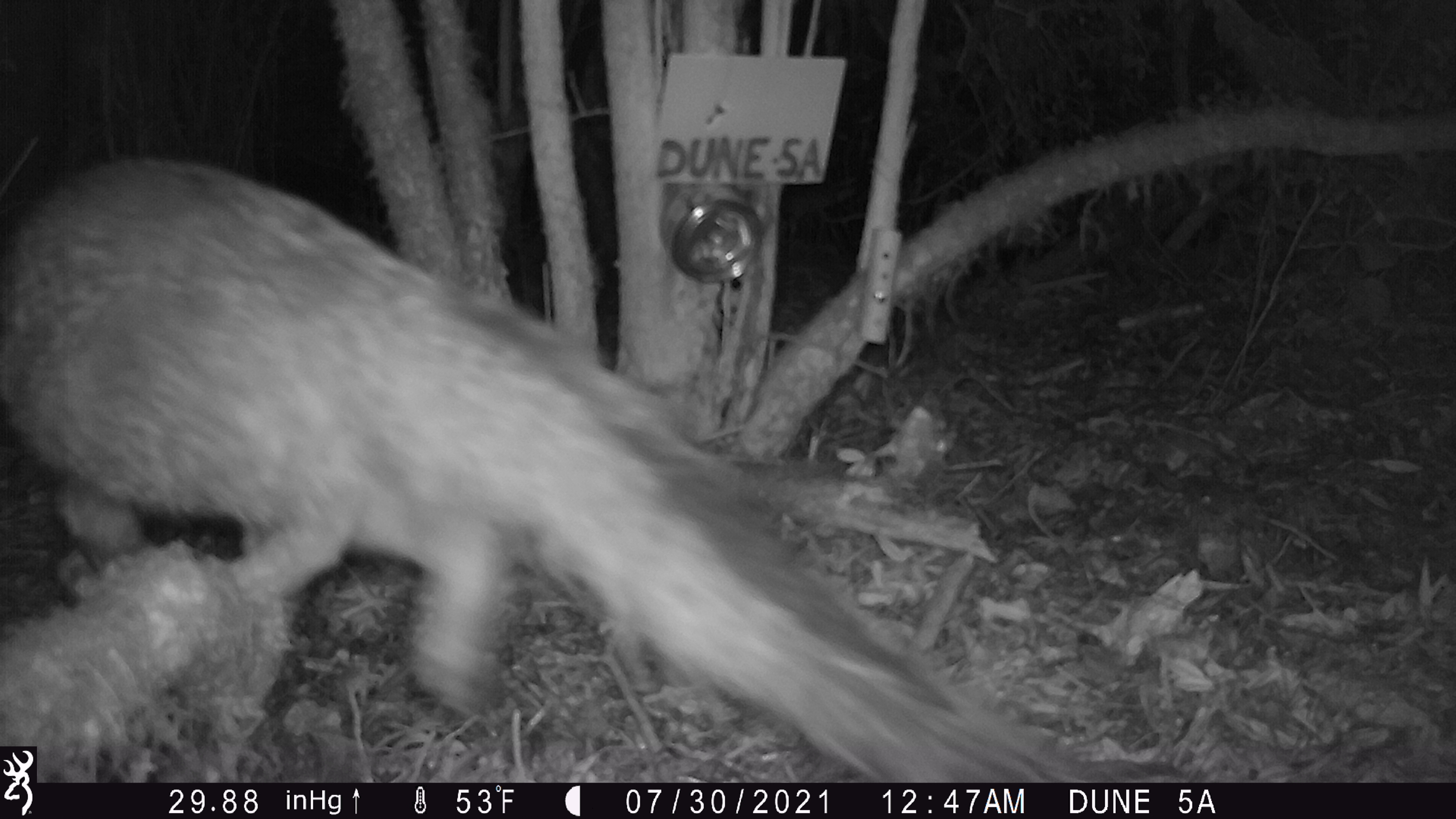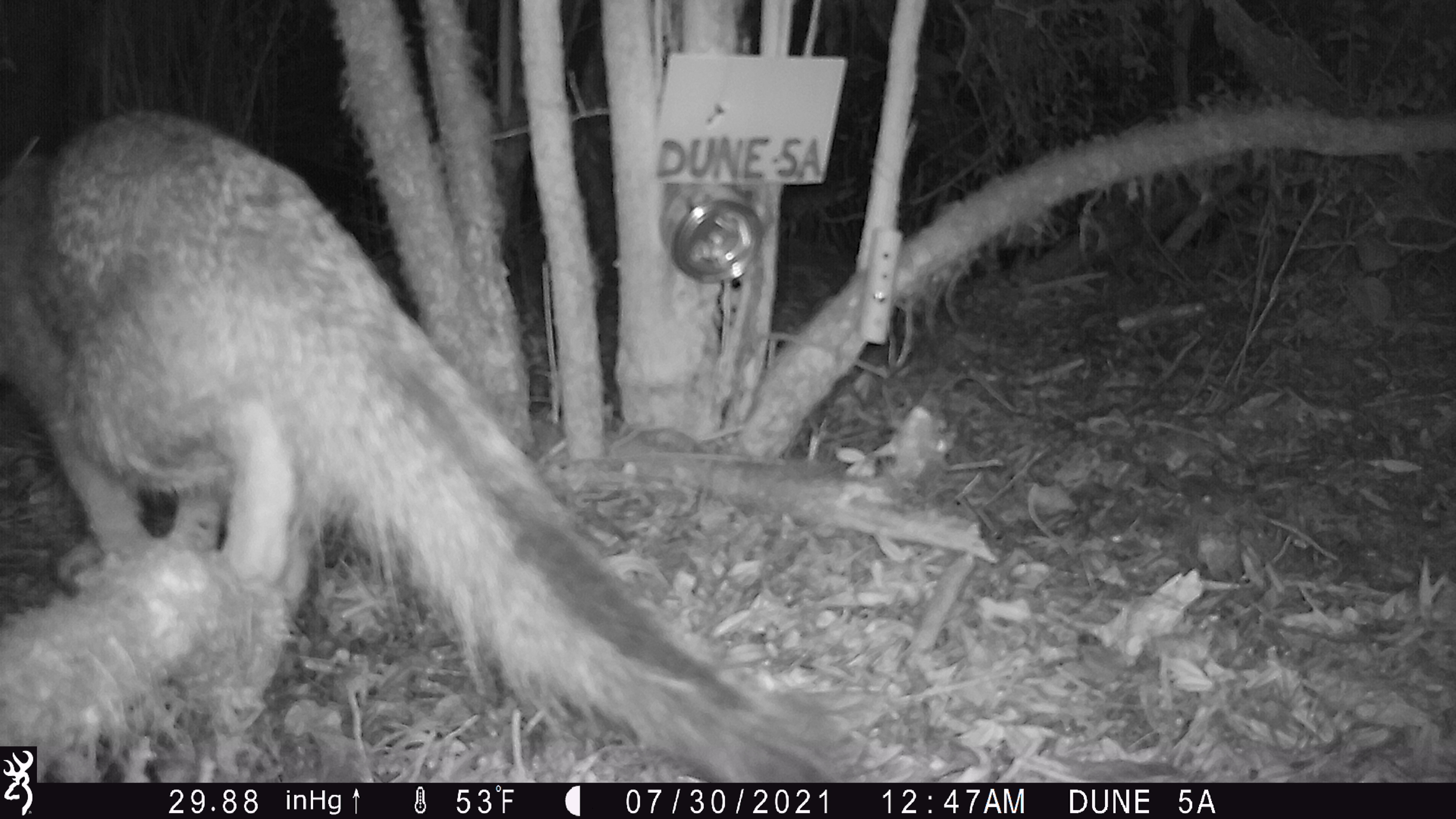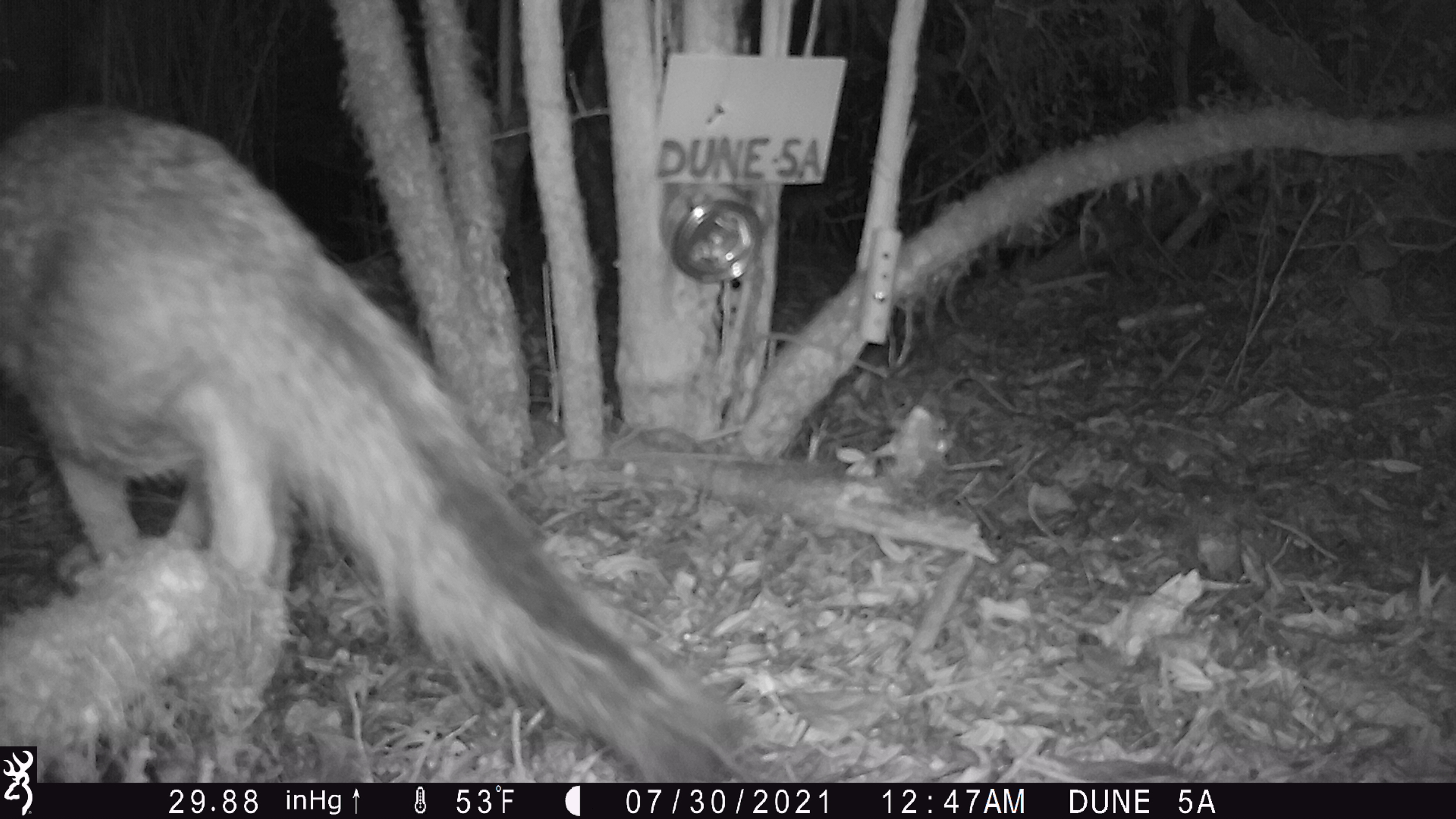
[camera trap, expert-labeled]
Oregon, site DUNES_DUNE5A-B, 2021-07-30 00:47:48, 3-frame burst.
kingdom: Animalia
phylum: Chordata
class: Mammalia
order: Carnivora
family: Canidae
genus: Urocyon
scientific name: Urocyon cinereoargenteus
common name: gray fox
Gray fox (Urocyon cinereoargenteus).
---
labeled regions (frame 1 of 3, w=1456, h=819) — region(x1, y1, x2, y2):
gray fox: region(0, 139, 1064, 749)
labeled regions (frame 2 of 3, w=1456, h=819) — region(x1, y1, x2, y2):
gray fox: region(1, 113, 857, 735)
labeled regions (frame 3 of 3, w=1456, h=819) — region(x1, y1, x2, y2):
gray fox: region(39, 105, 800, 780); region(0, 105, 796, 742)